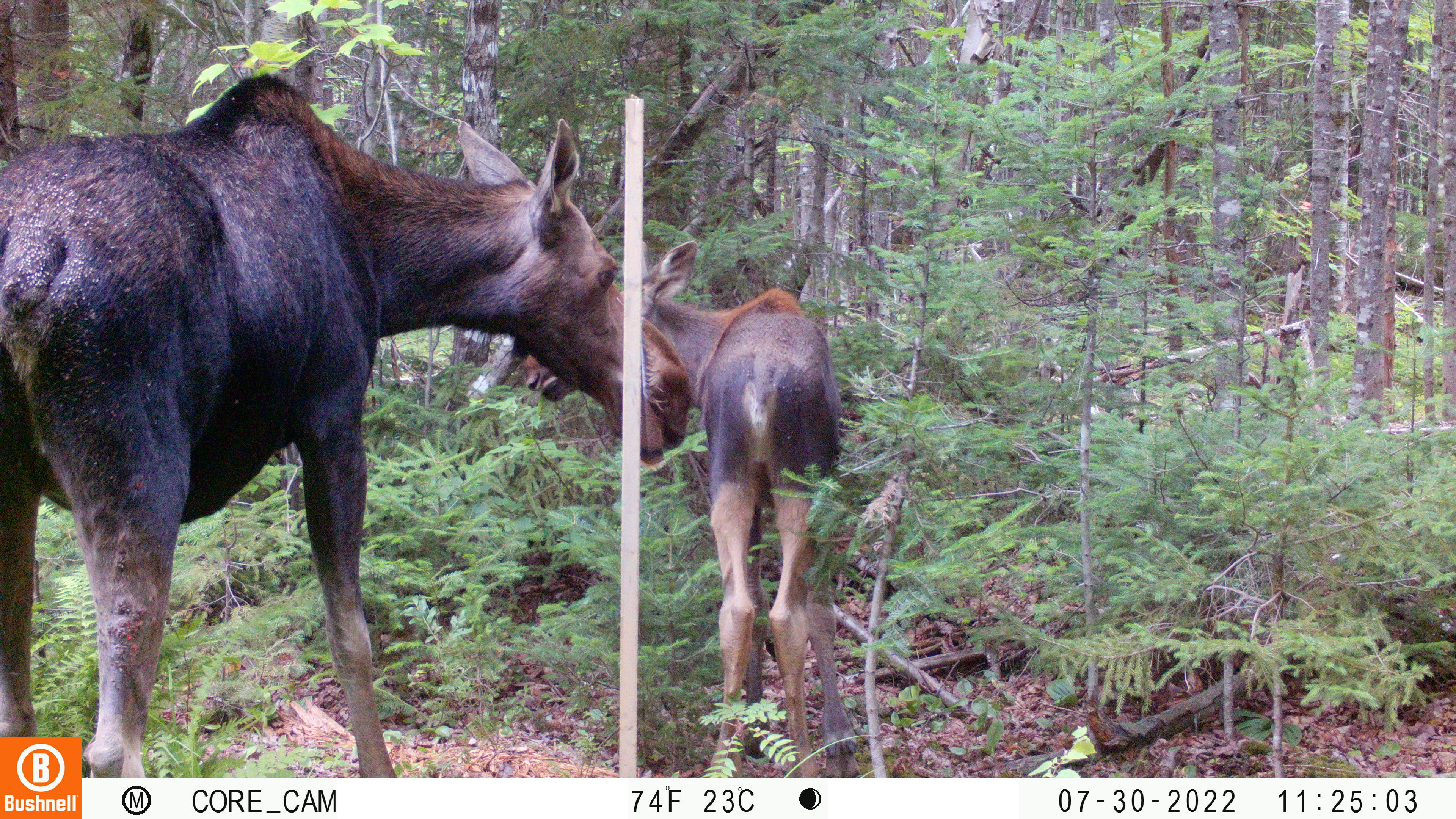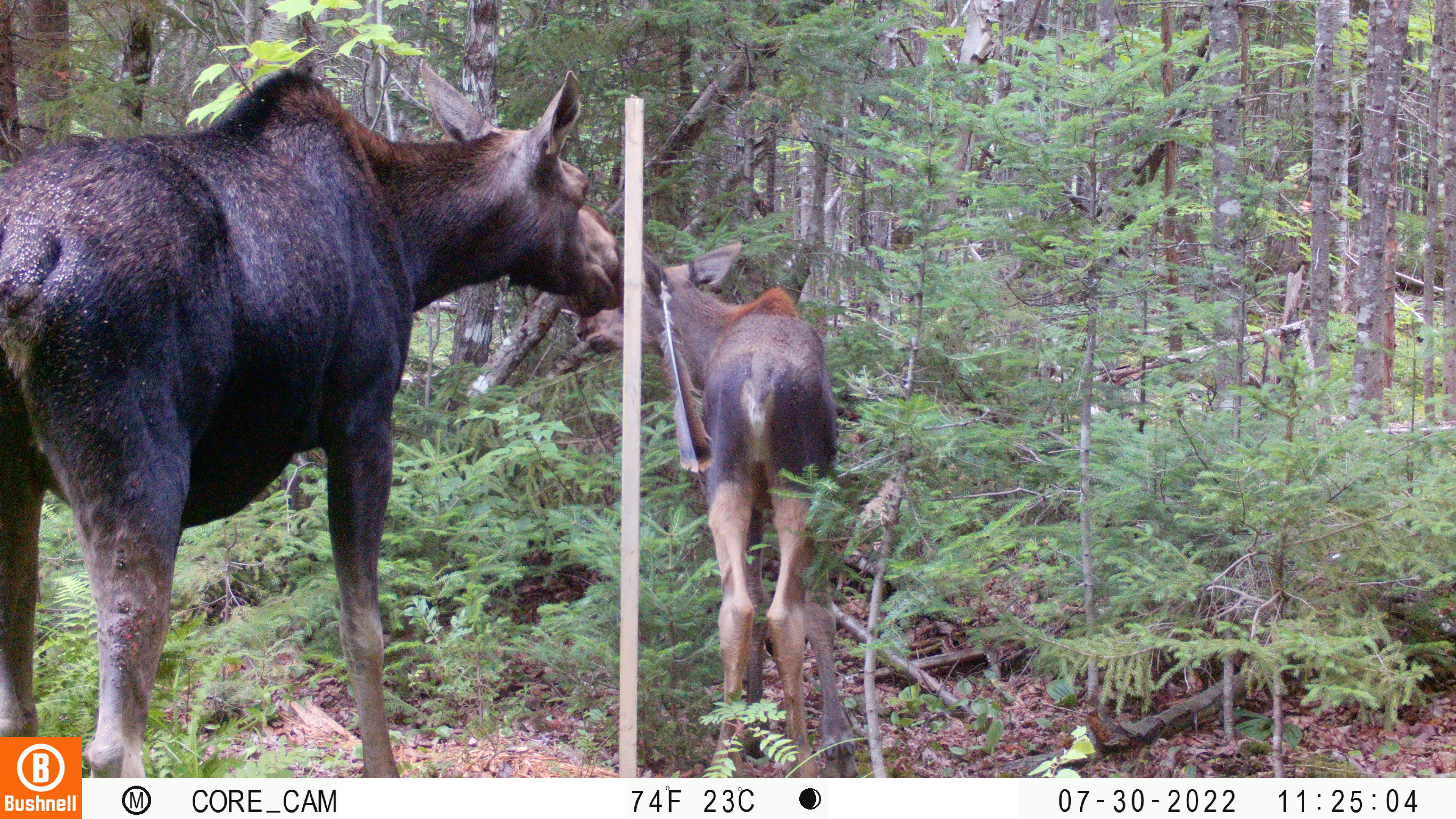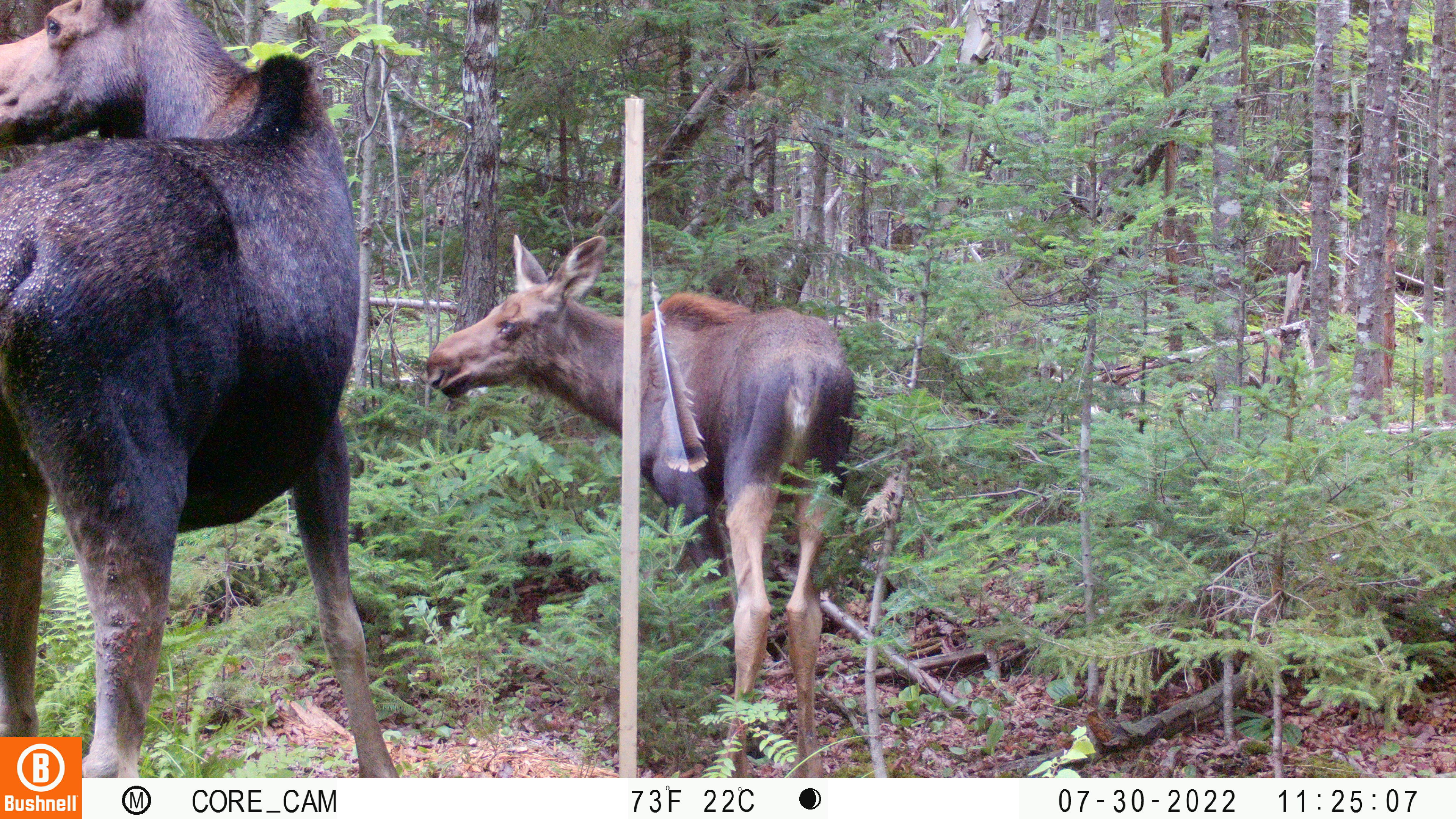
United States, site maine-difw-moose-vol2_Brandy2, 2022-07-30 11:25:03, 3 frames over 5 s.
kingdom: Animalia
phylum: Chordata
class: Mammalia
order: Artiodactyla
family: Cervidae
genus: Alces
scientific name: Alces alces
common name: moose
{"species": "moose (Alces alces)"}